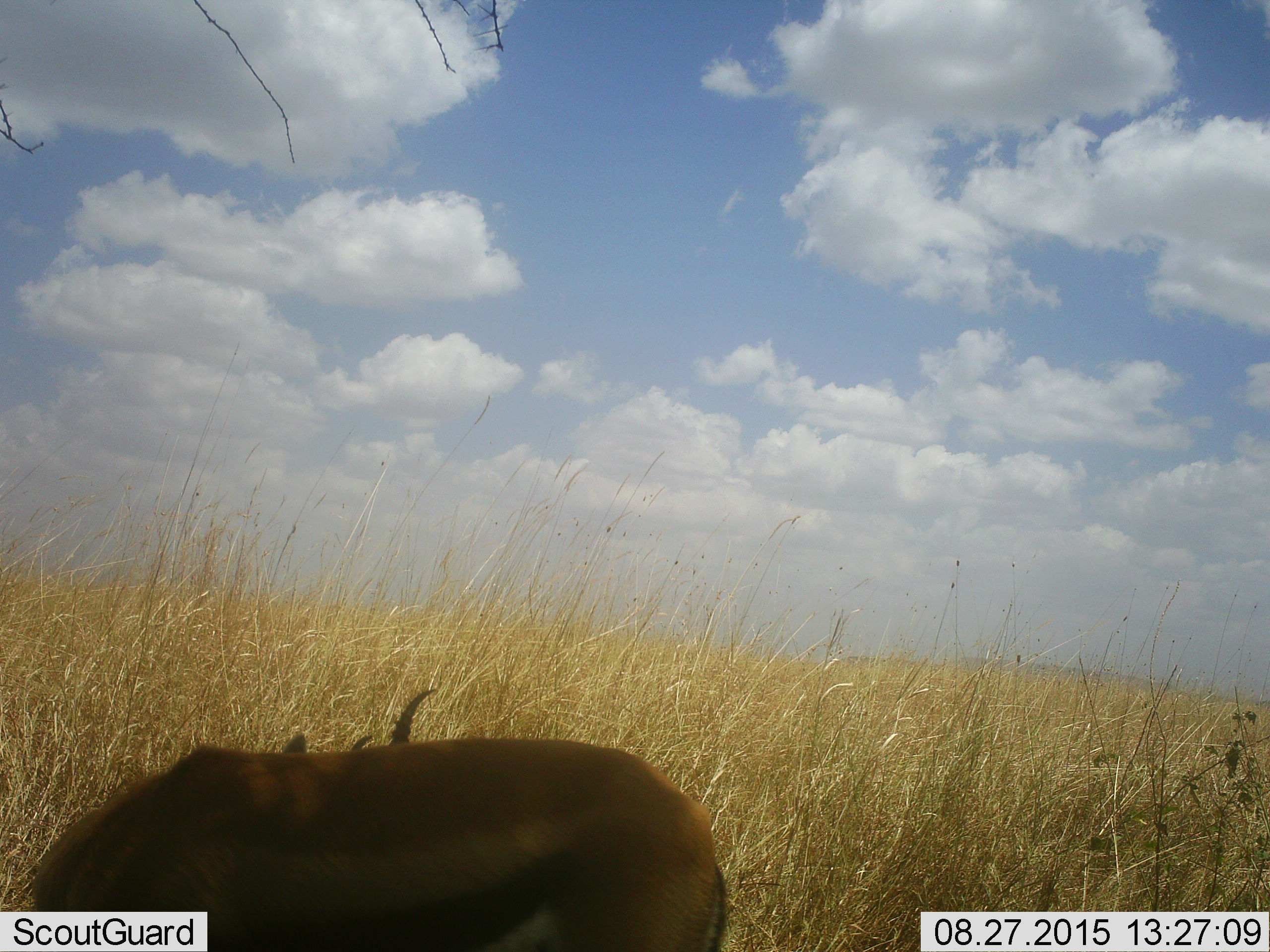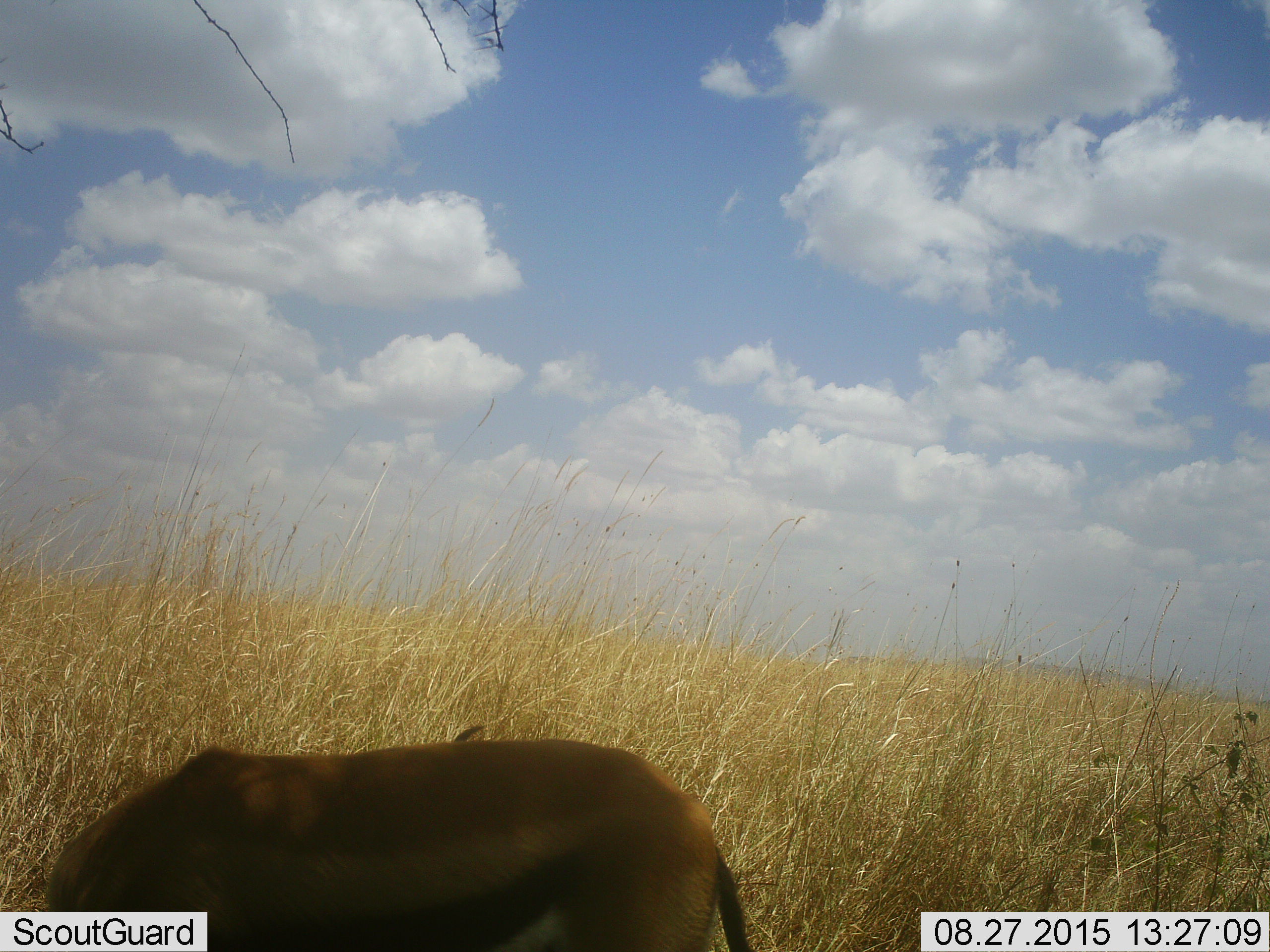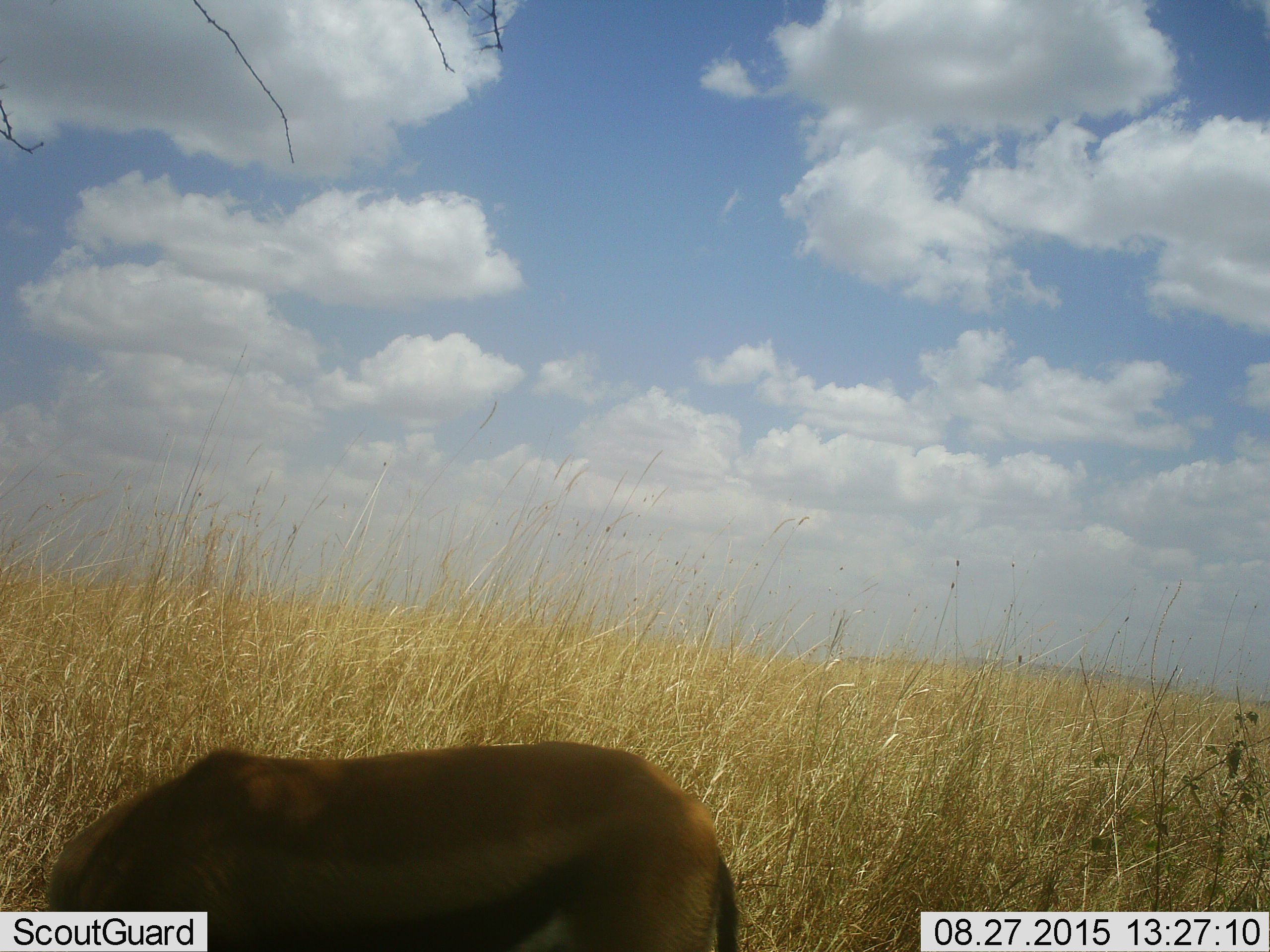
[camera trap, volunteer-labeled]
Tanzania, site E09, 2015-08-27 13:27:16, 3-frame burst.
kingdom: Animalia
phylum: Chordata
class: Mammalia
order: Artiodactyla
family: Bovidae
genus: Eudorcas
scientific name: Eudorcas thomsonii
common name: thomson's gazelle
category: gazellethomsons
Gazellethomsons (thomson's gazelle) (Eudorcas thomsonii), count 1. Behavior (volunteer vote fractions): standing 70%, resting 0%, moving 10%, interacting 0%. Young present (vote fraction): 0%. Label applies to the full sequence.